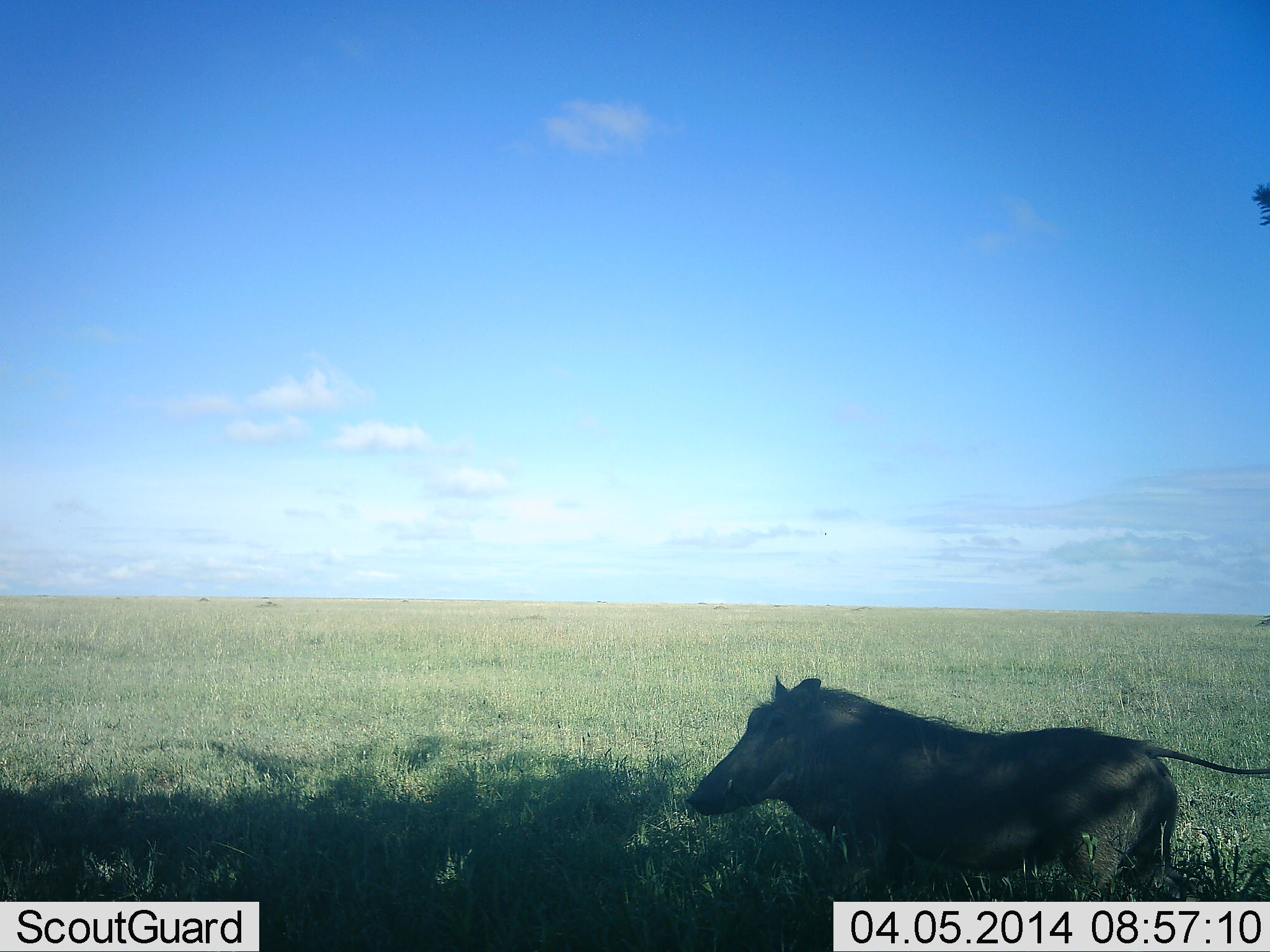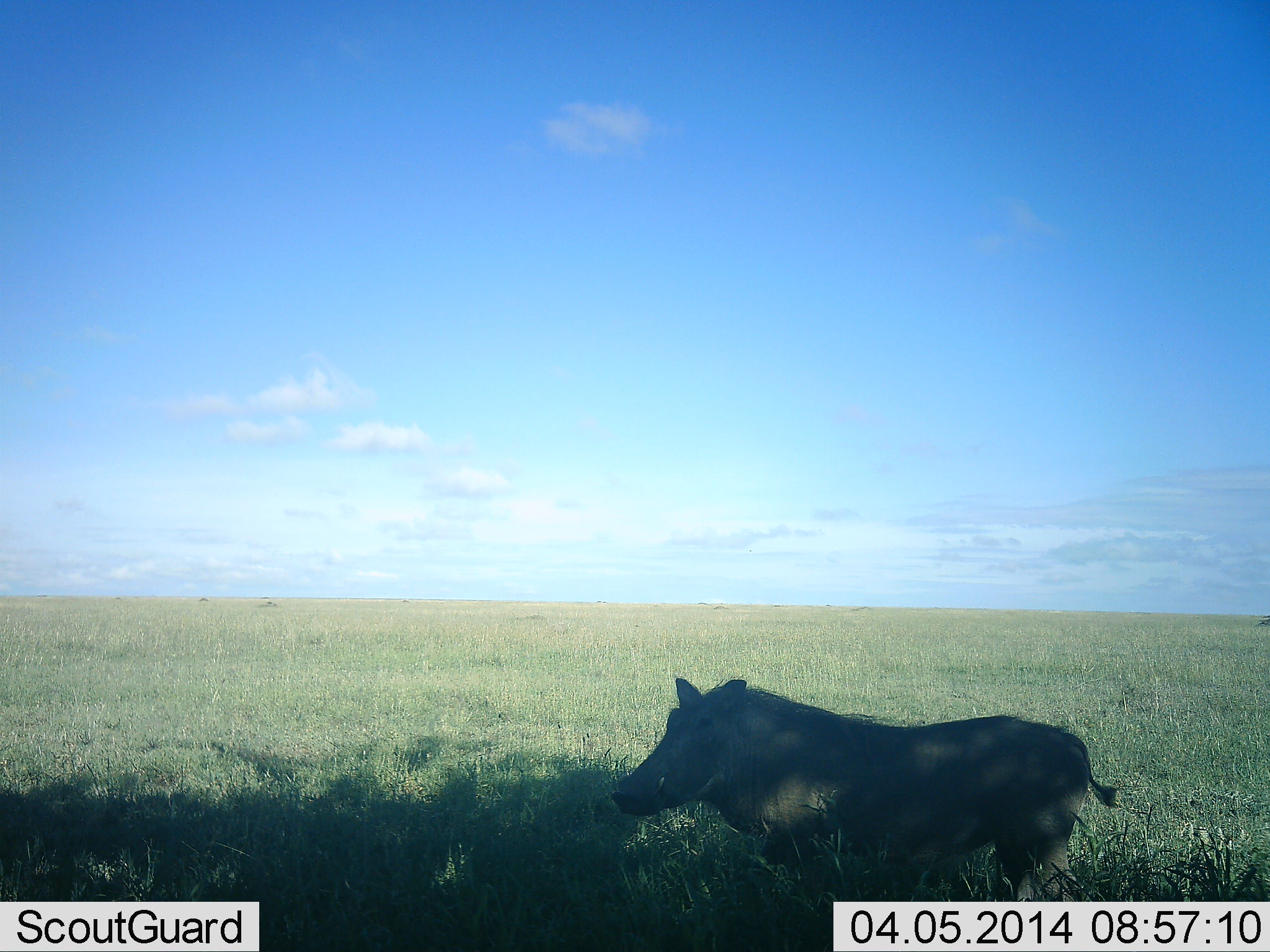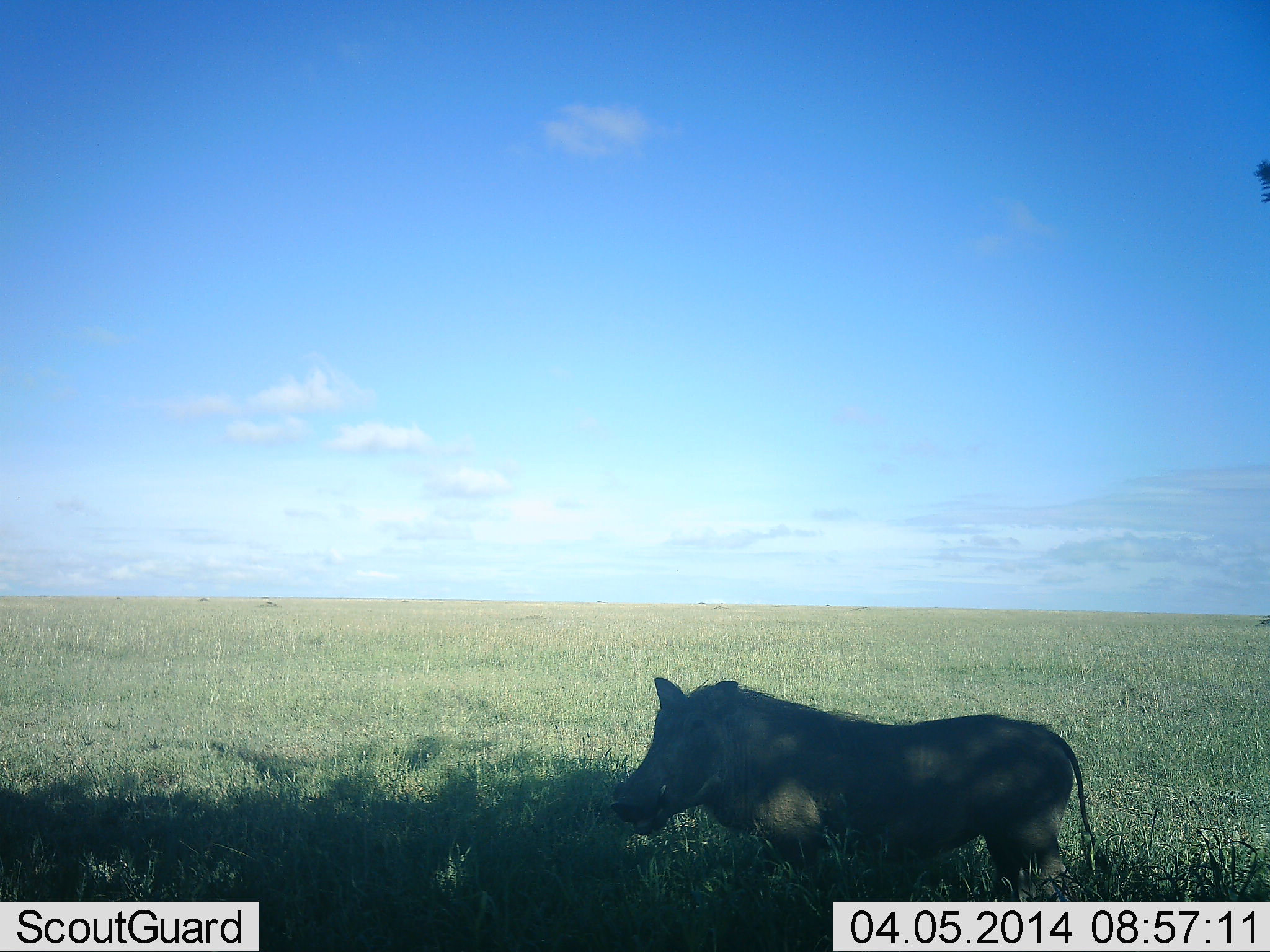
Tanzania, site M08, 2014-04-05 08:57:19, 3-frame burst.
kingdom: Animalia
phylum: Chordata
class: Mammalia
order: Artiodactyla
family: Suidae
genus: Phacochoerus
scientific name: Phacochoerus africanus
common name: warthog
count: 1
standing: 24%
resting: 2%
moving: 80%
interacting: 0%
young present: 0%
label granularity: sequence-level